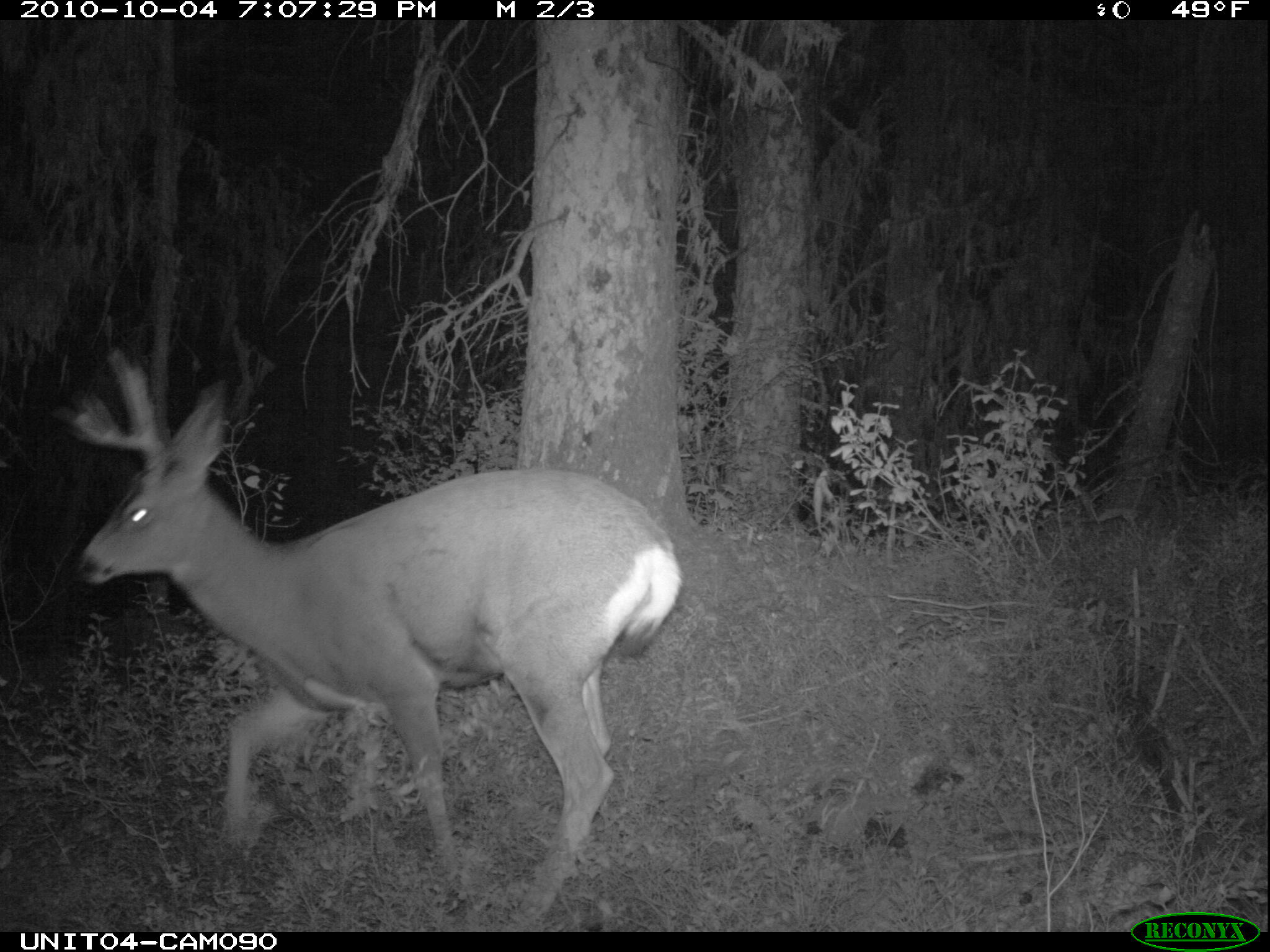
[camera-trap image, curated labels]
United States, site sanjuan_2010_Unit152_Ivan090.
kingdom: Animalia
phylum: Chordata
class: Mammalia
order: Artiodactyla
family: Cervidae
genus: Odocoileus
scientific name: Odocoileus hemionus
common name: mule deer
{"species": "Odocoileus hemionus (mule deer)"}